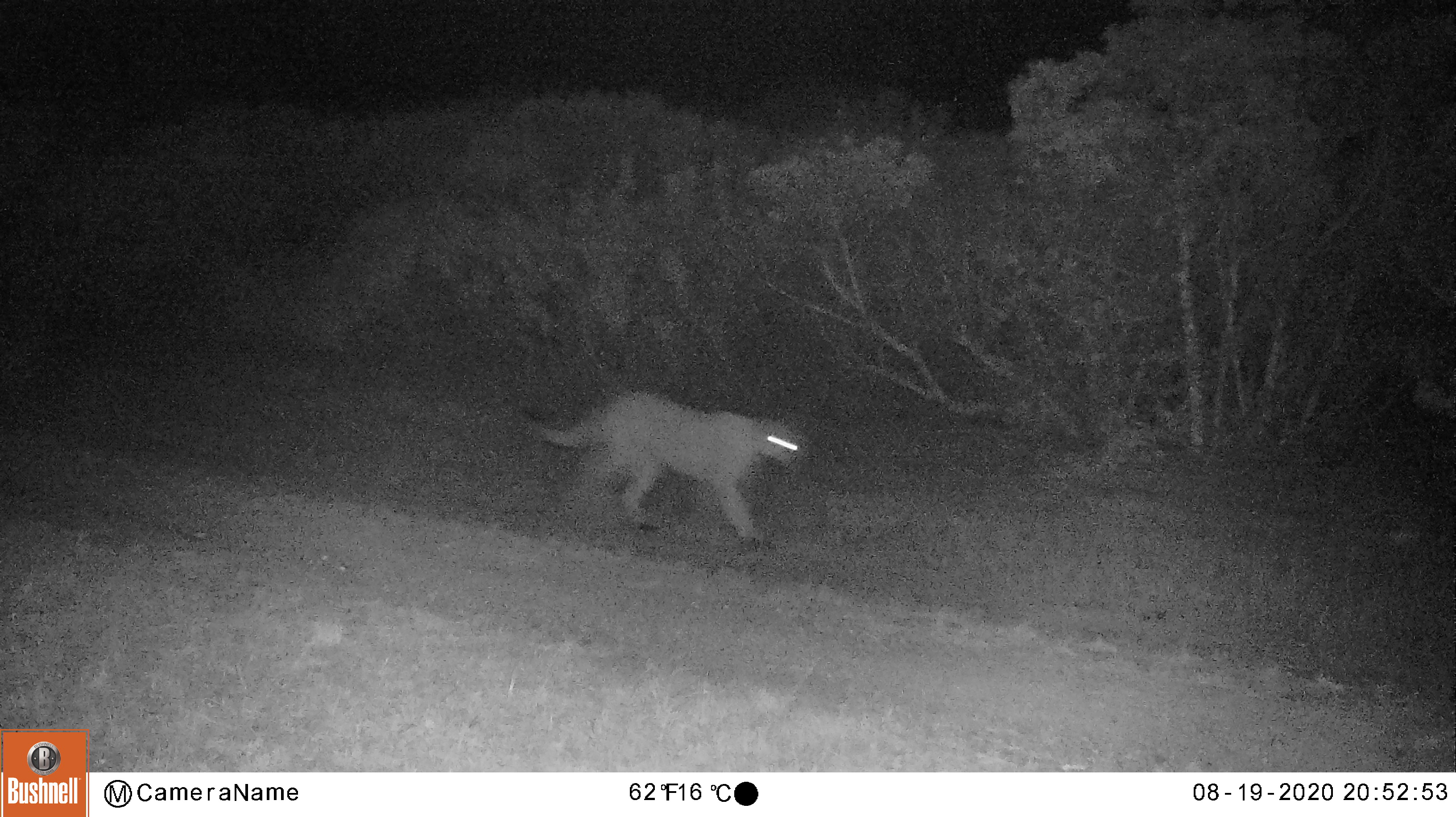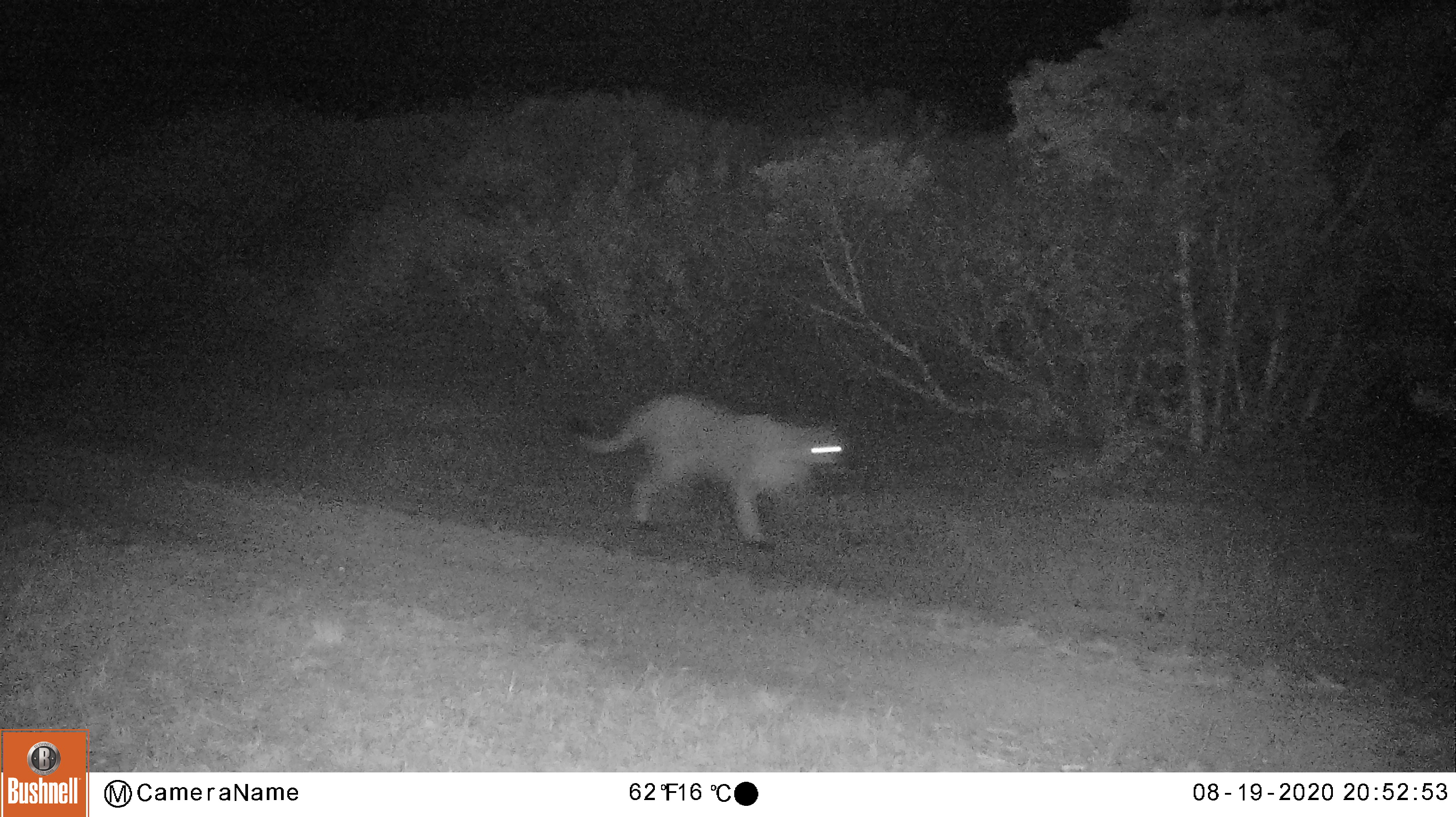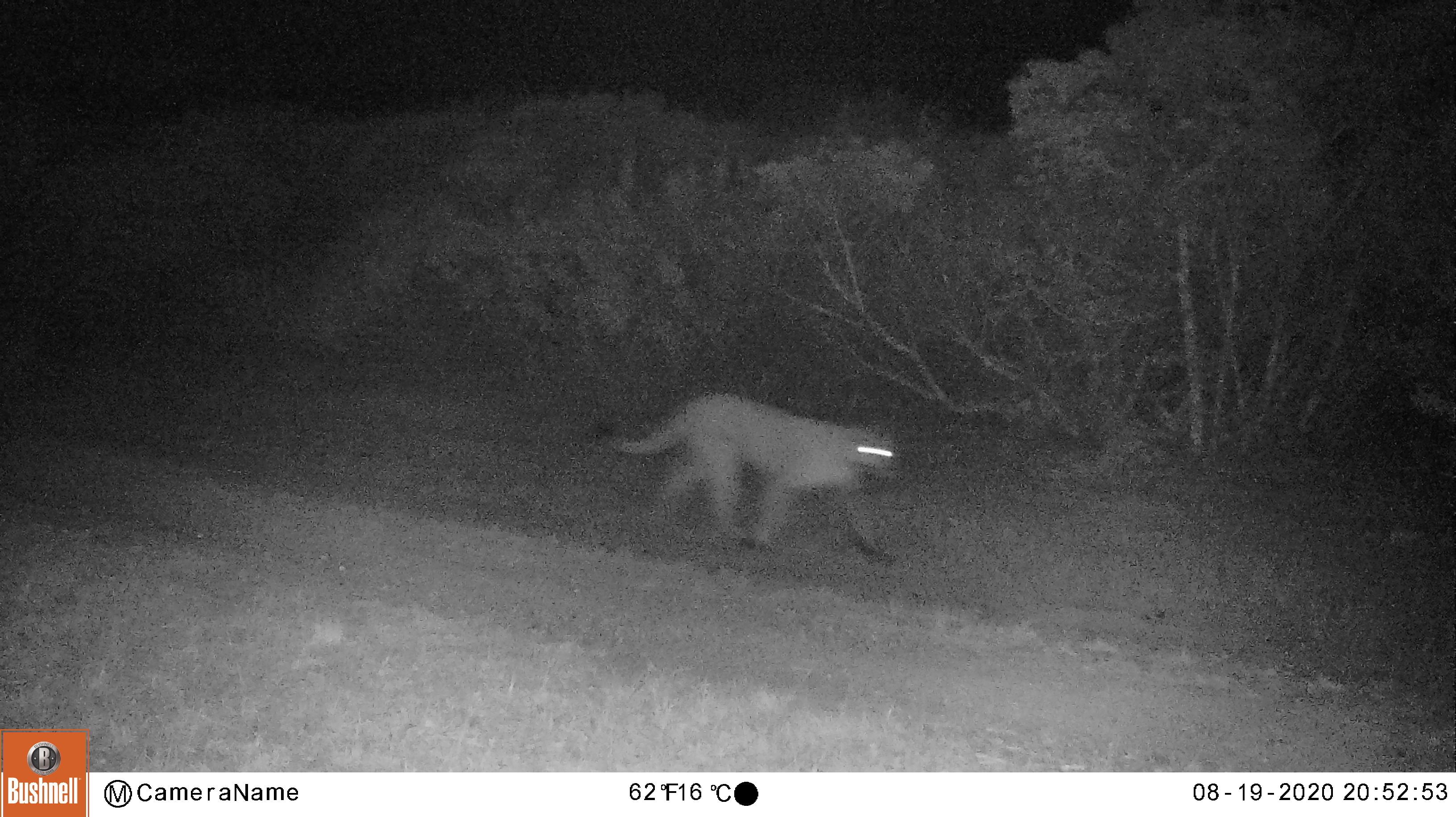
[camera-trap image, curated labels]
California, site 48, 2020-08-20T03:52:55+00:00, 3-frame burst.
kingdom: Animalia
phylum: Chordata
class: Mammalia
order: Carnivora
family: Felidae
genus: Puma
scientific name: Puma concolor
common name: puma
Puma (Puma concolor).